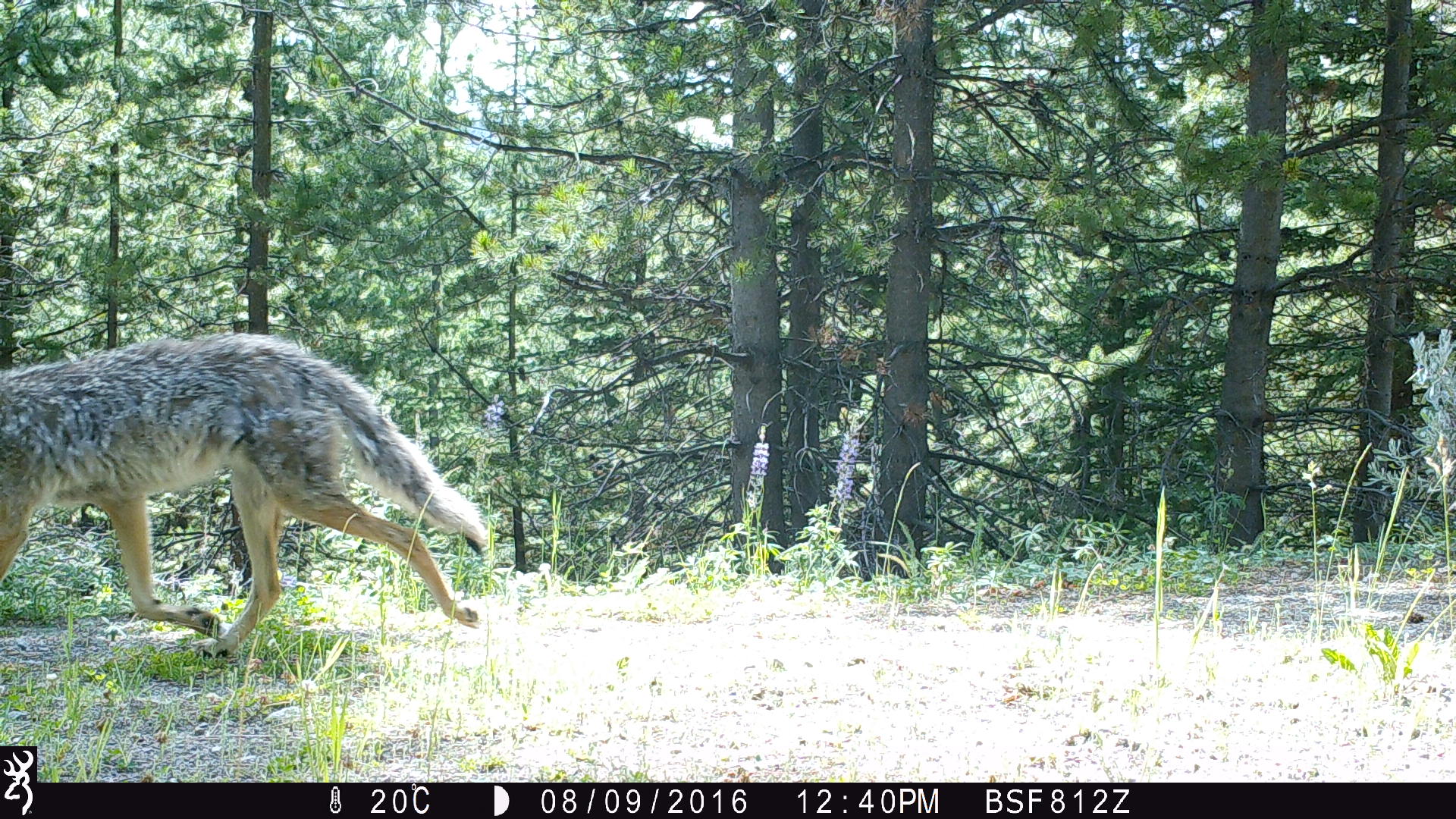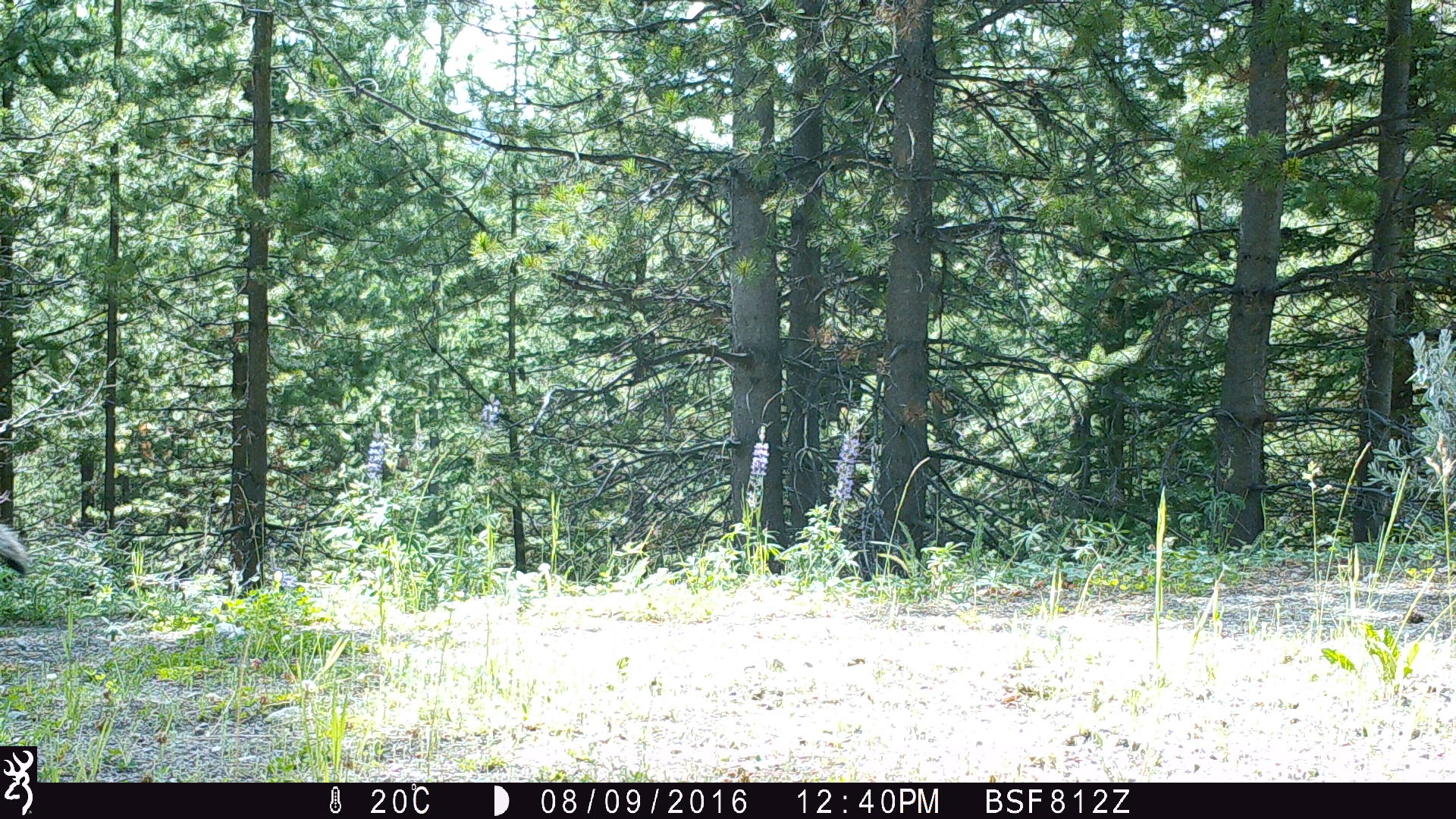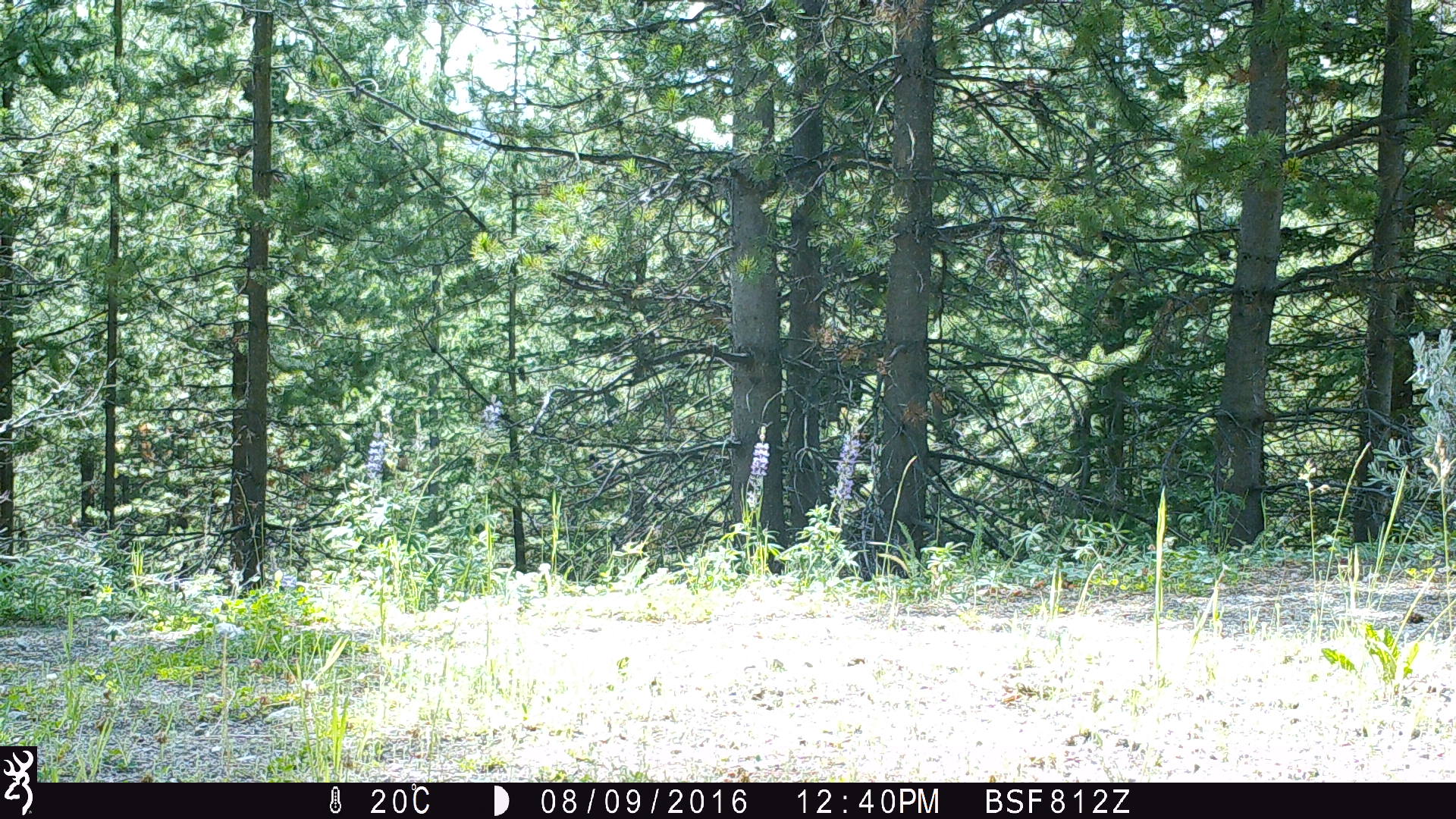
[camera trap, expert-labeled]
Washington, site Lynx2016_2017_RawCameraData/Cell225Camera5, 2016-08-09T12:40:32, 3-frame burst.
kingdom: Animalia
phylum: Chordata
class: Mammalia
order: Carnivora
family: Canidae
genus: Canis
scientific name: Canis latrans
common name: coyote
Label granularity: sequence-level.